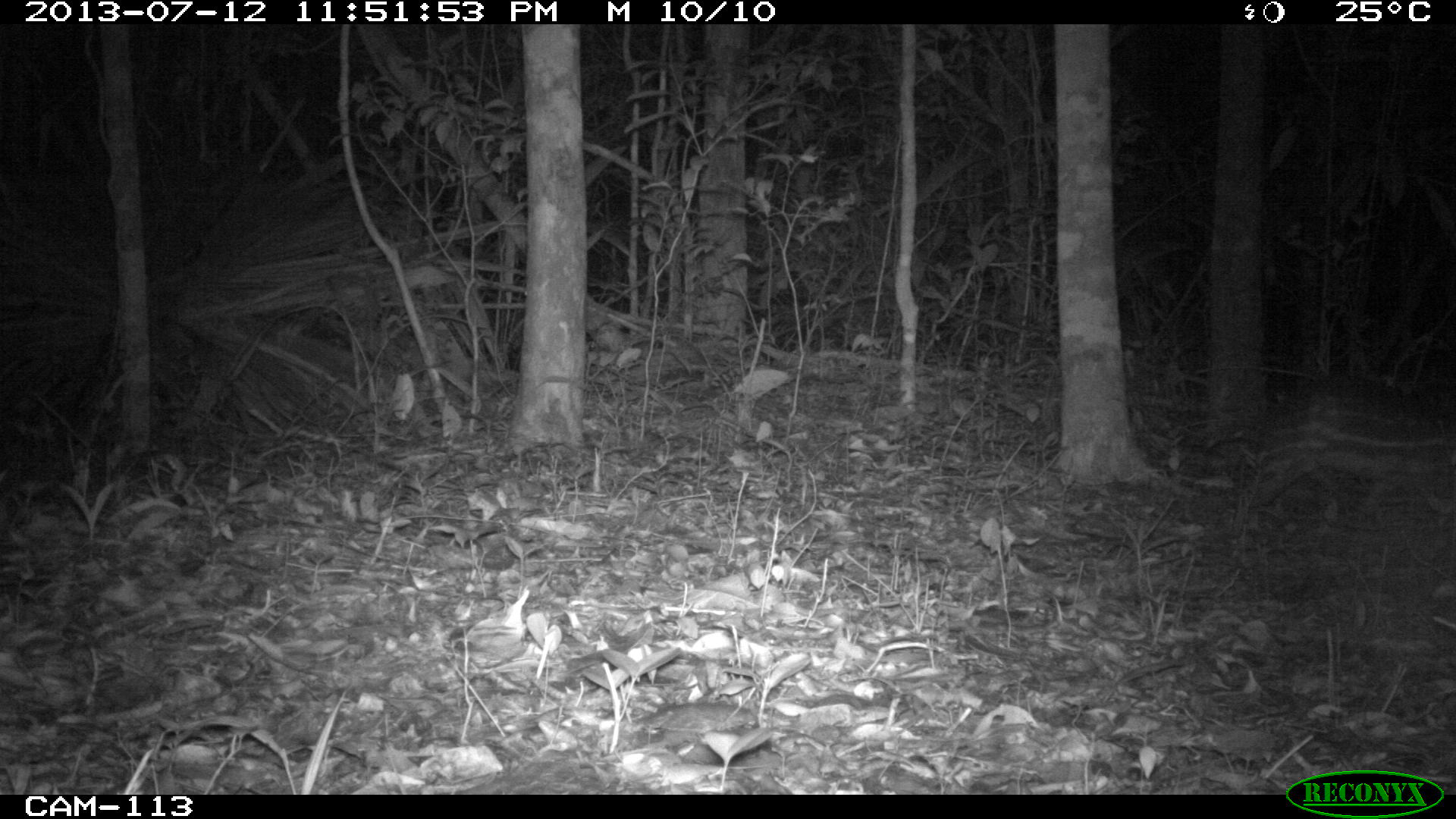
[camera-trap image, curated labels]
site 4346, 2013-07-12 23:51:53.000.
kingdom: Animalia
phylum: Chordata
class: Mammalia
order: Rodentia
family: Cuniculidae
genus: Cuniculus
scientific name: Cuniculus paca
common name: lowland paca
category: agouti paca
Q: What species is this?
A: Agouti paca (lowland paca) (Cuniculus paca).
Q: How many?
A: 1.